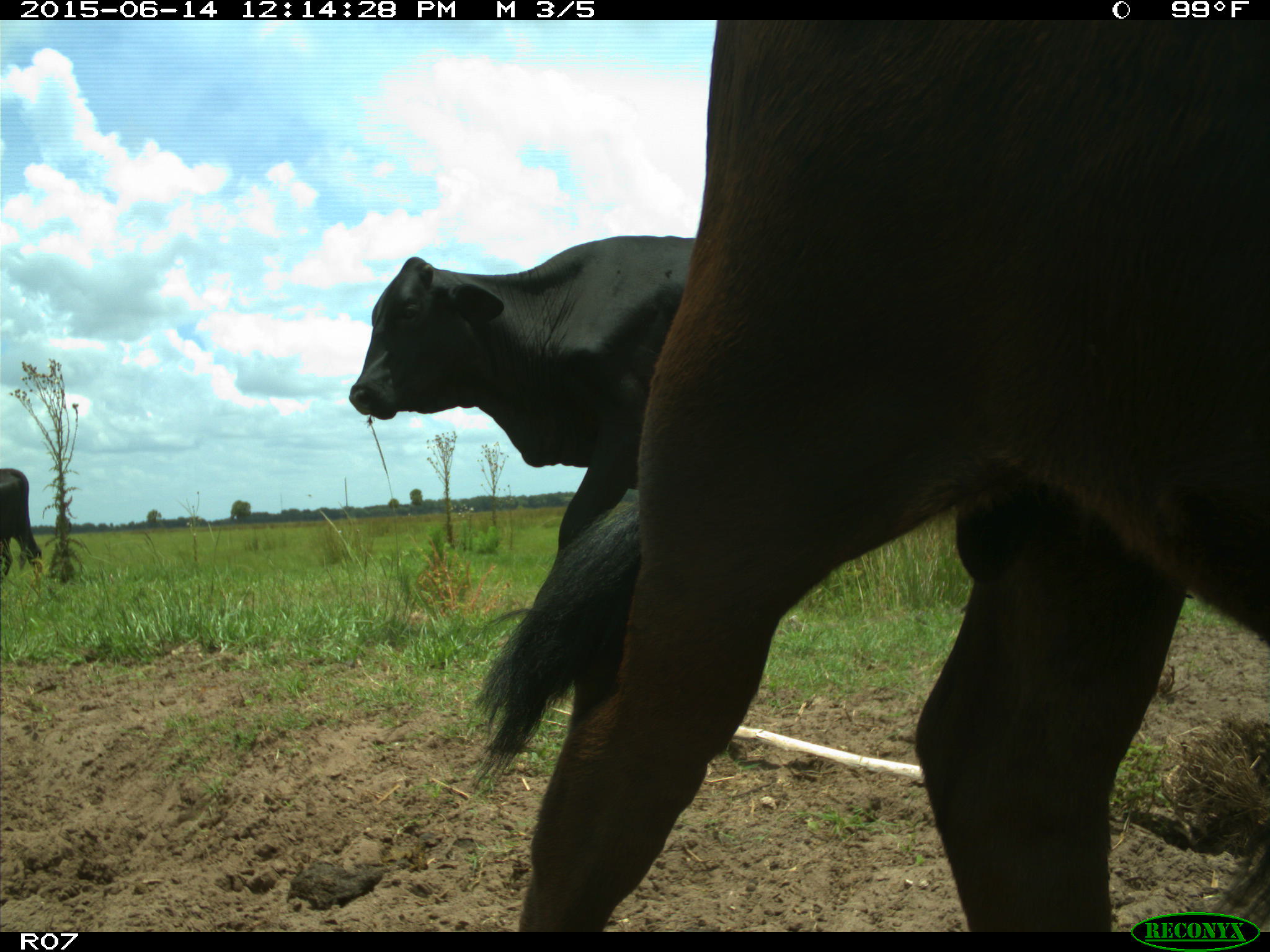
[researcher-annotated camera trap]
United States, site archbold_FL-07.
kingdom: Animalia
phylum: Chordata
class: Mammalia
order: Artiodactyla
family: Bovidae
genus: Bos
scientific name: Bos taurus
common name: domestic cow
Bos taurus (domestic cow).